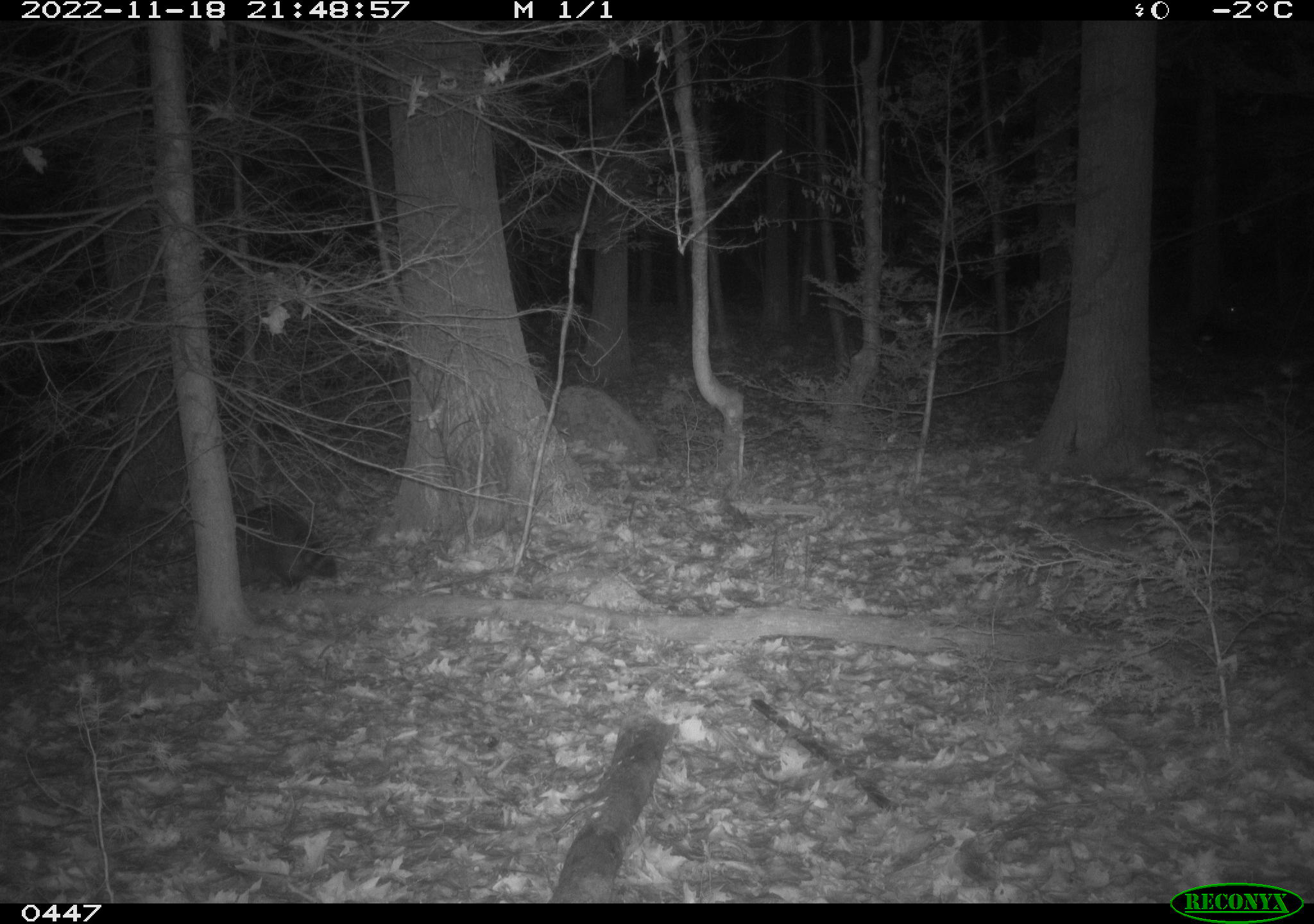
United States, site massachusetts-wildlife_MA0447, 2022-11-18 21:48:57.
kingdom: Animalia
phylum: Chordata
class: Mammalia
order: Carnivora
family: Procyonidae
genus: Procyon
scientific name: Procyon lotor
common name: raccoon